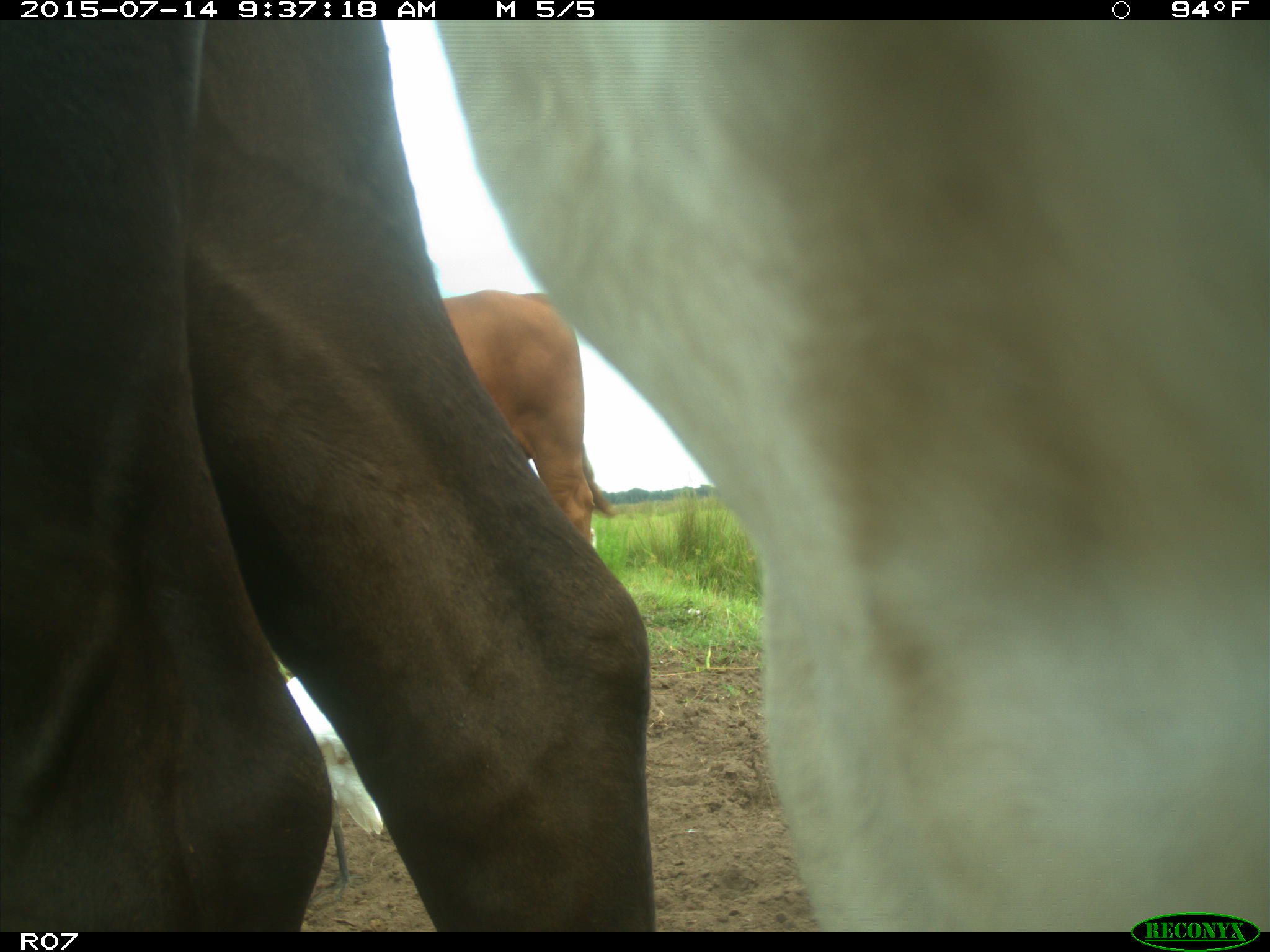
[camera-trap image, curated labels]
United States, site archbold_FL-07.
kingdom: Animalia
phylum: Chordata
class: Mammalia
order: Artiodactyla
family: Bovidae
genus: Bos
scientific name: Bos taurus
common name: domestic cow